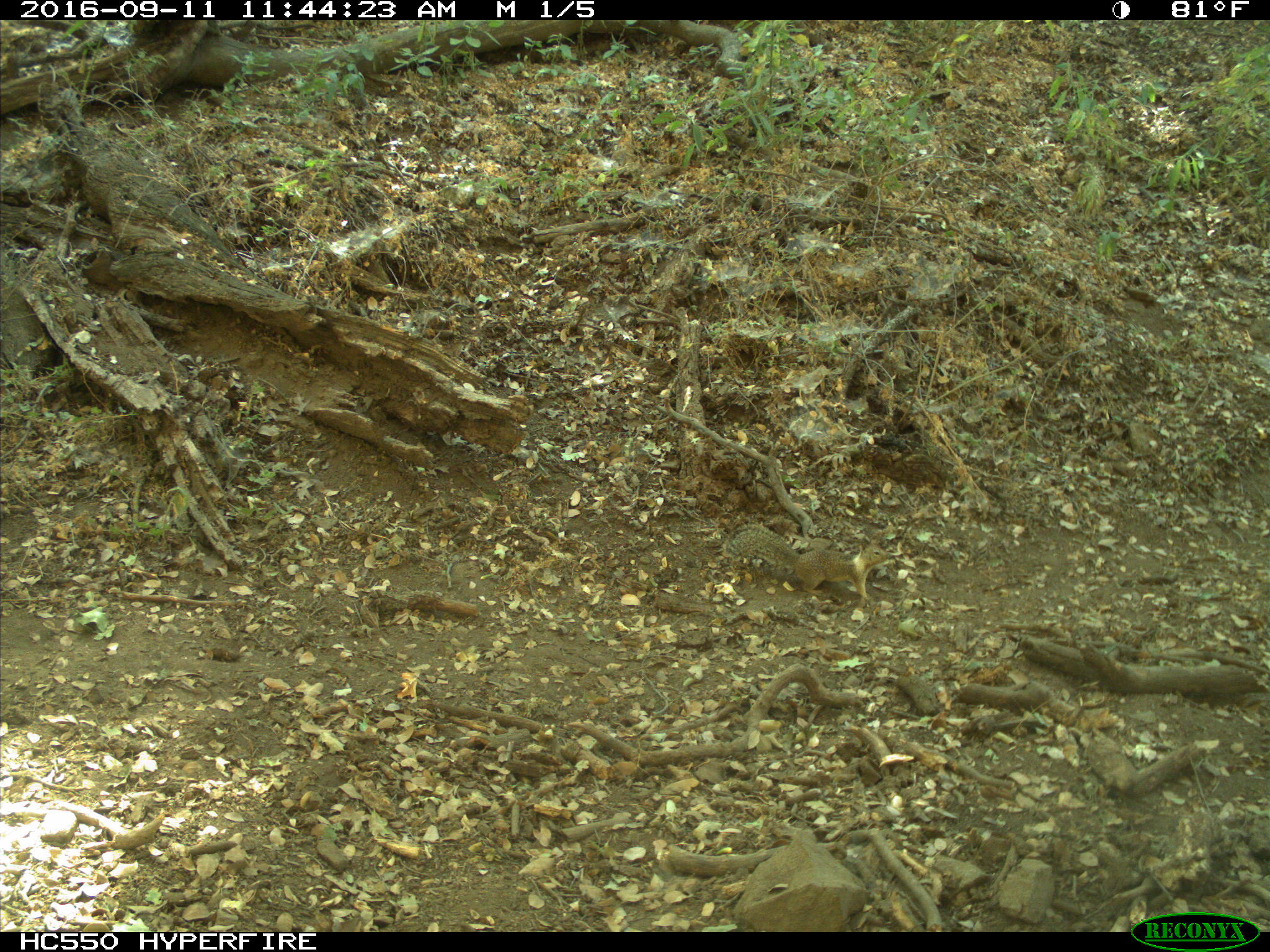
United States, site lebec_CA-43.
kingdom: Animalia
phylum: Chordata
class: Mammalia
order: Rodentia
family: Sciuridae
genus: Otospermophilus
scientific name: Otospermophilus beecheyi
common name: california ground squirrel